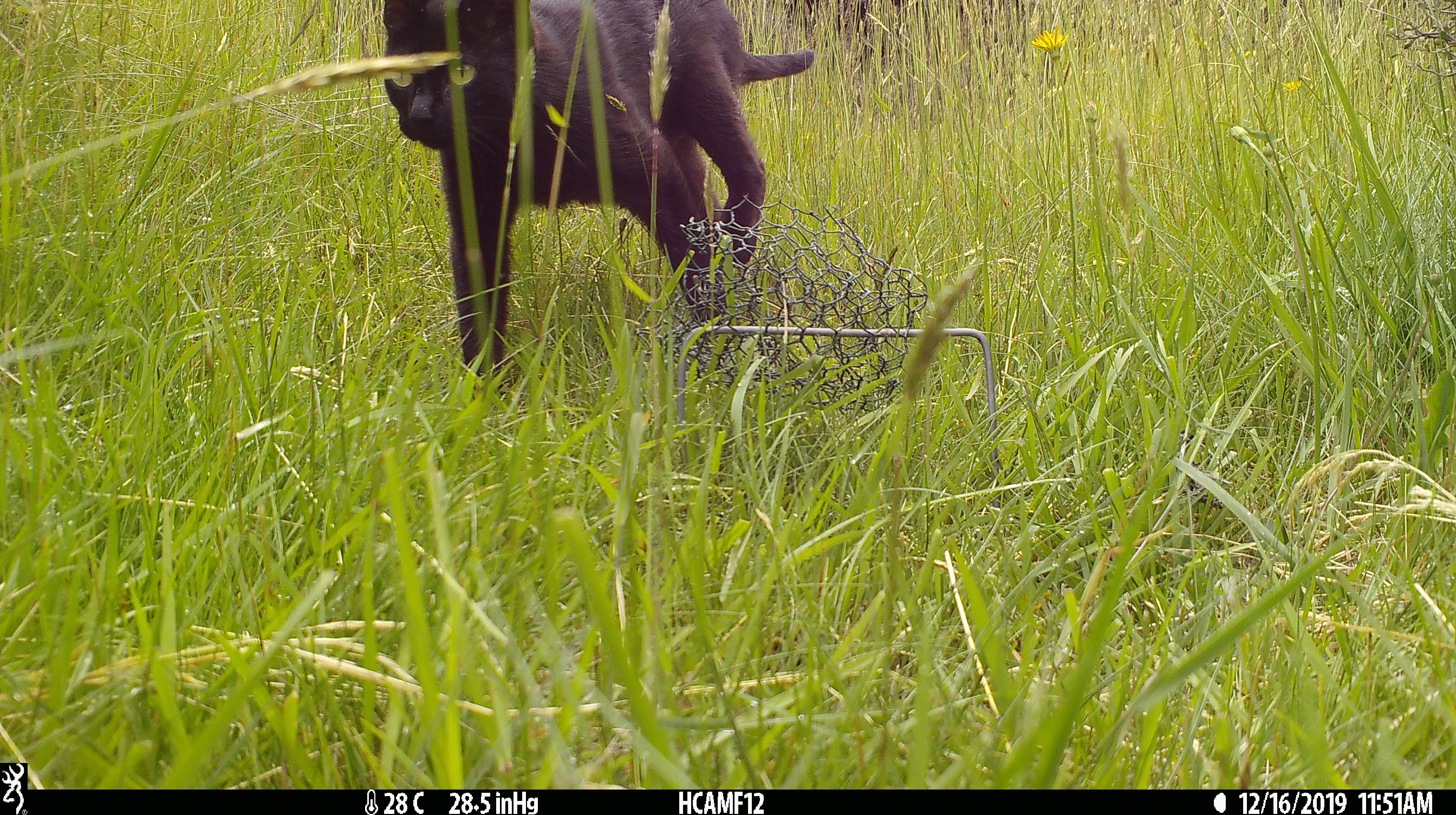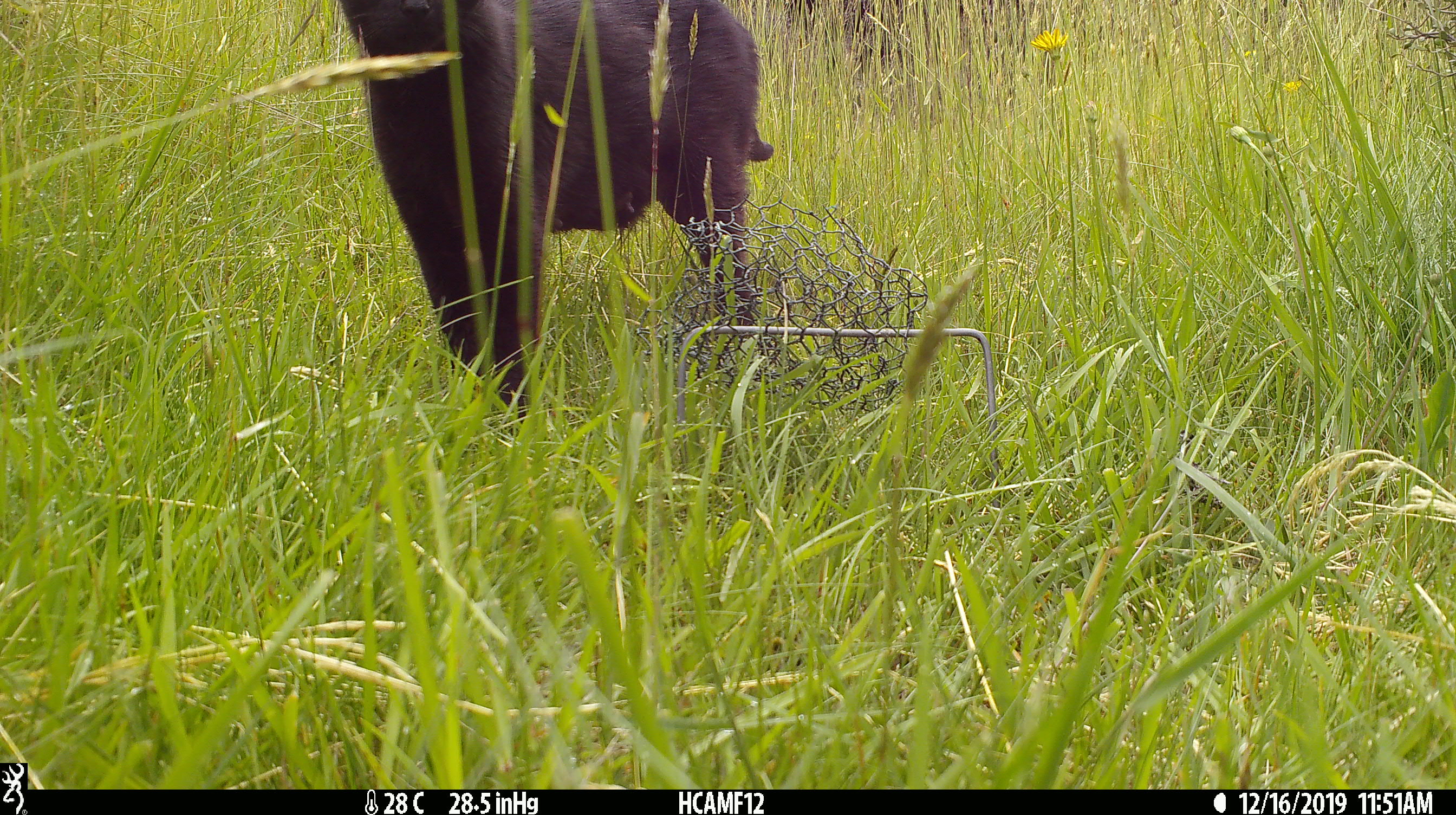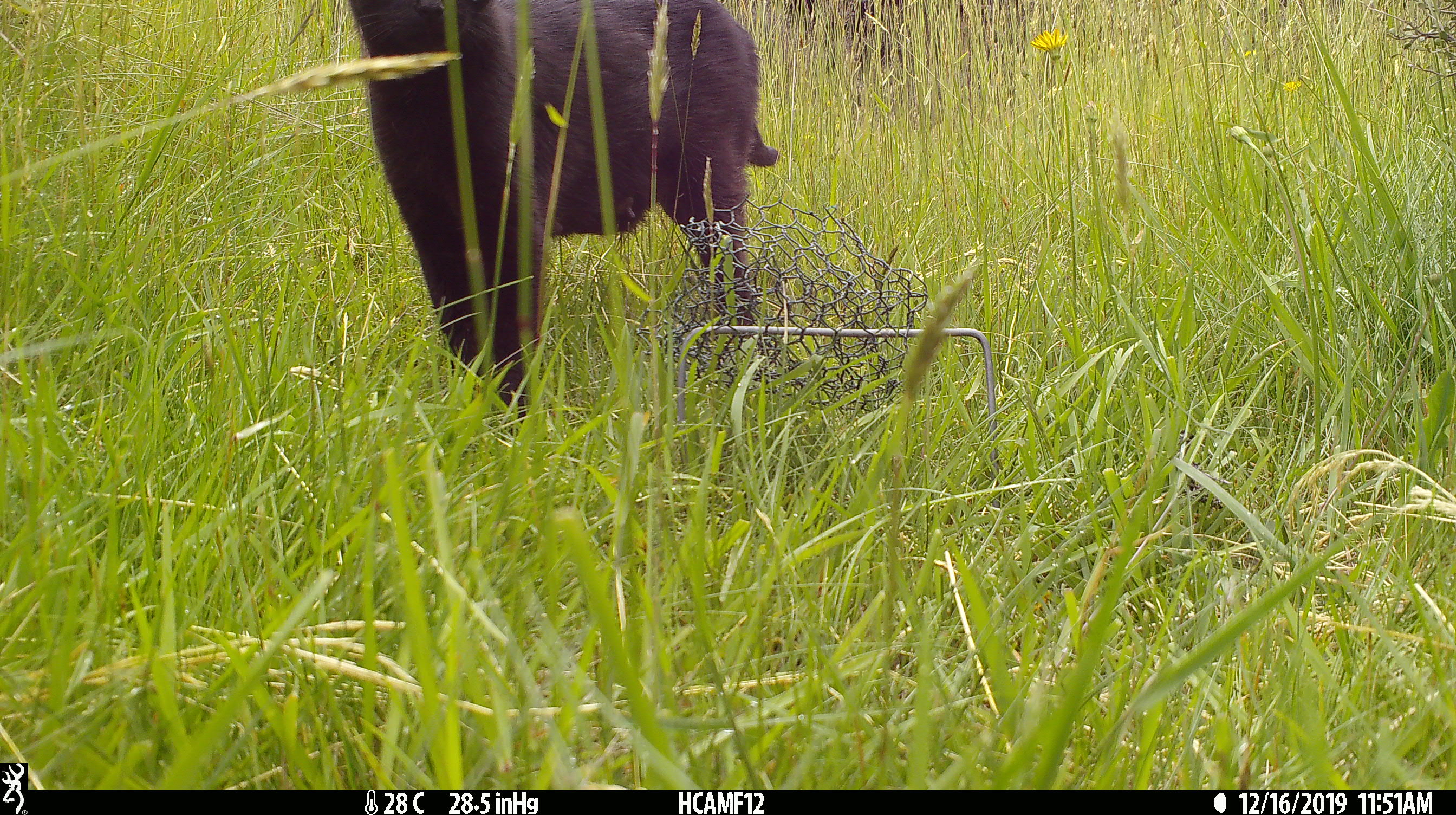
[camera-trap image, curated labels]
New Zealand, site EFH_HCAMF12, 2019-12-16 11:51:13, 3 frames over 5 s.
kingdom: Animalia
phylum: Chordata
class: Mammalia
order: Carnivora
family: Felidae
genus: Felis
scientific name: Felis catus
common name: domestic cat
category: cat